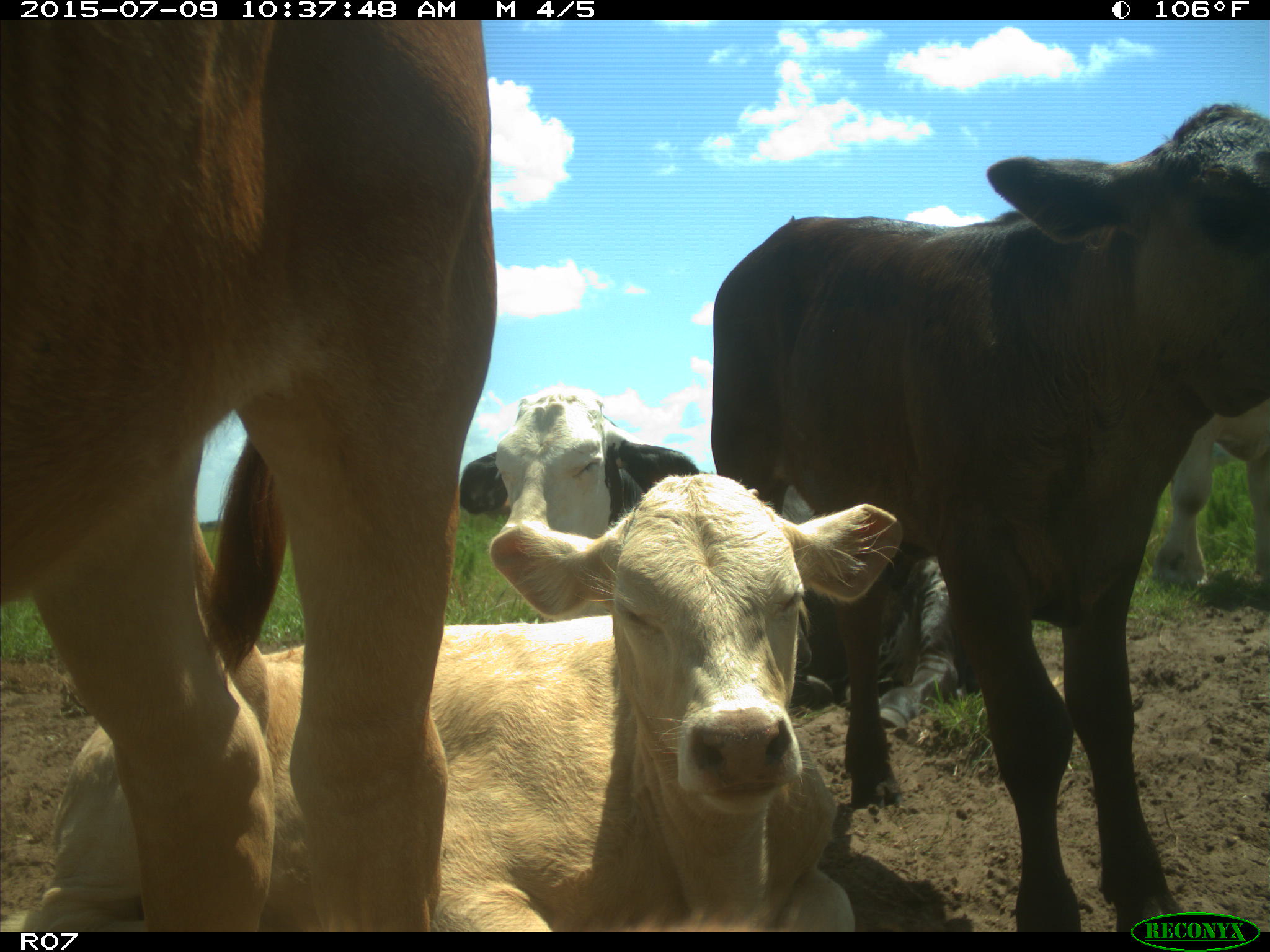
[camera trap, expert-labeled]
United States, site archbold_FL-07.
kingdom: Animalia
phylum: Chordata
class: Mammalia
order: Artiodactyla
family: Bovidae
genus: Bos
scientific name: Bos taurus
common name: domestic cow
Bos taurus (domestic cow).